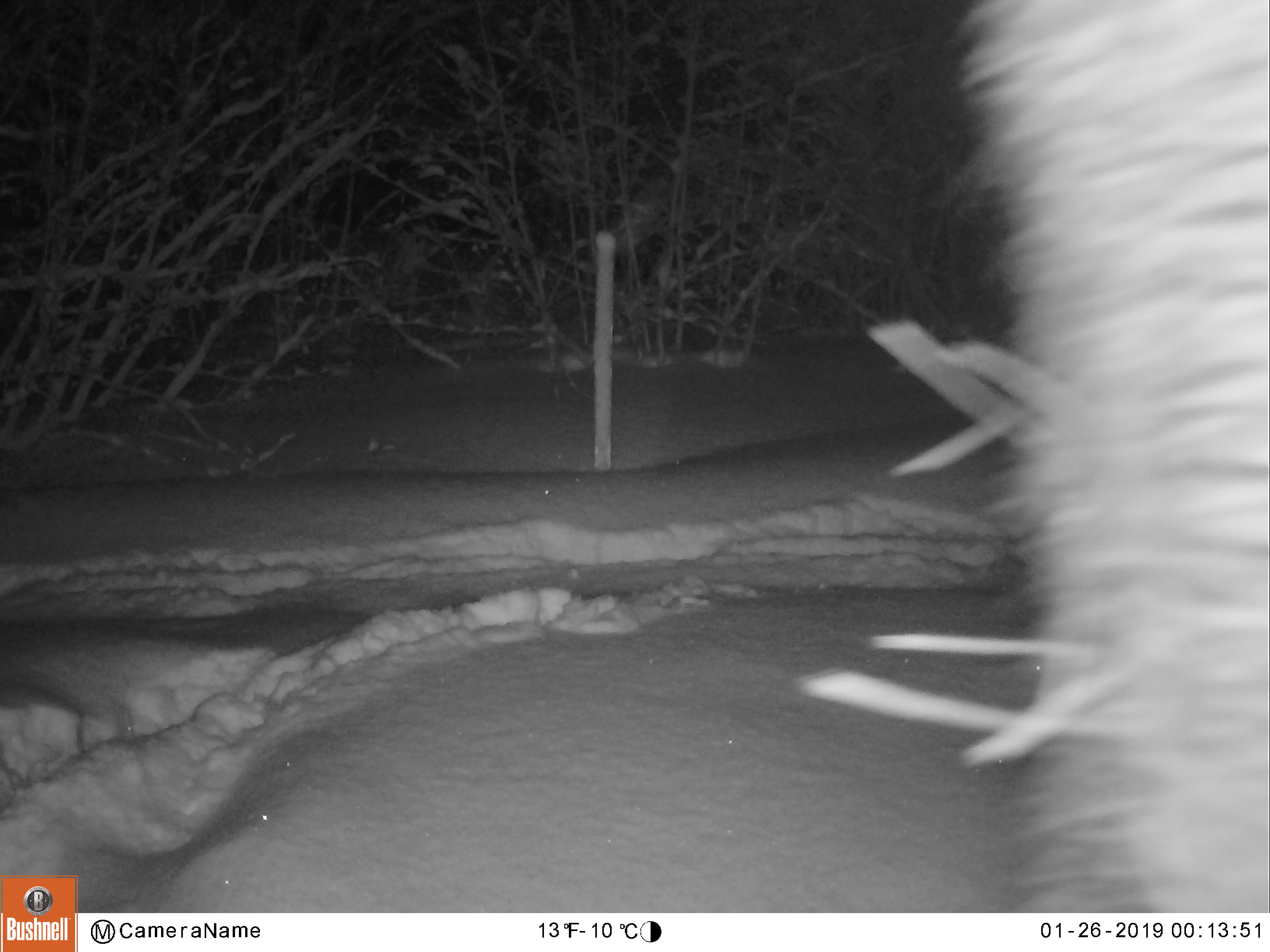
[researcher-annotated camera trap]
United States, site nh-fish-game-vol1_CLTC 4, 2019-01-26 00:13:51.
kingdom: Animalia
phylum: Chordata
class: Mammalia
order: Artiodactyla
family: Cervidae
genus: Alces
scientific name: Alces alces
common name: moose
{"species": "moose (Alces alces)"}